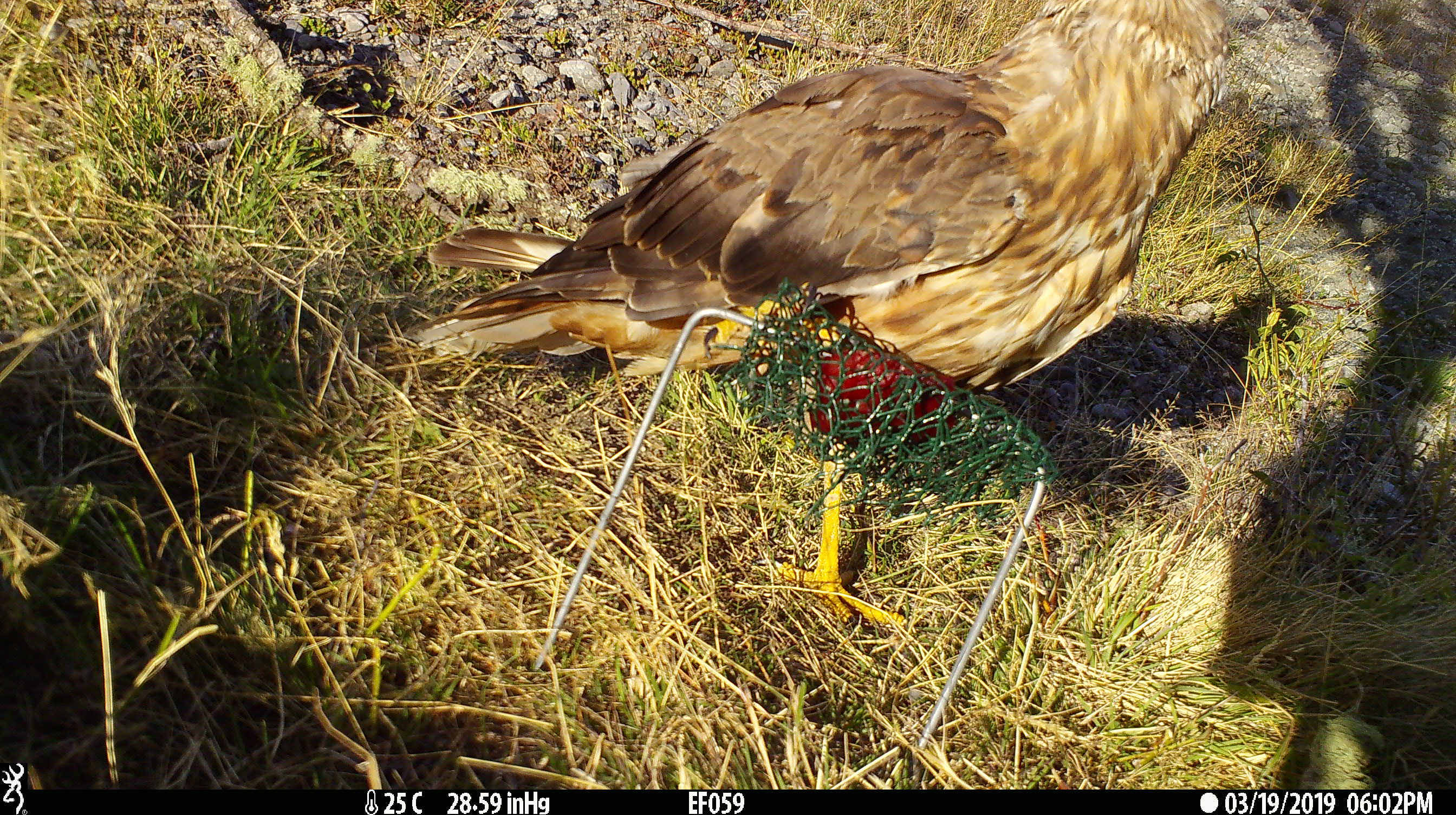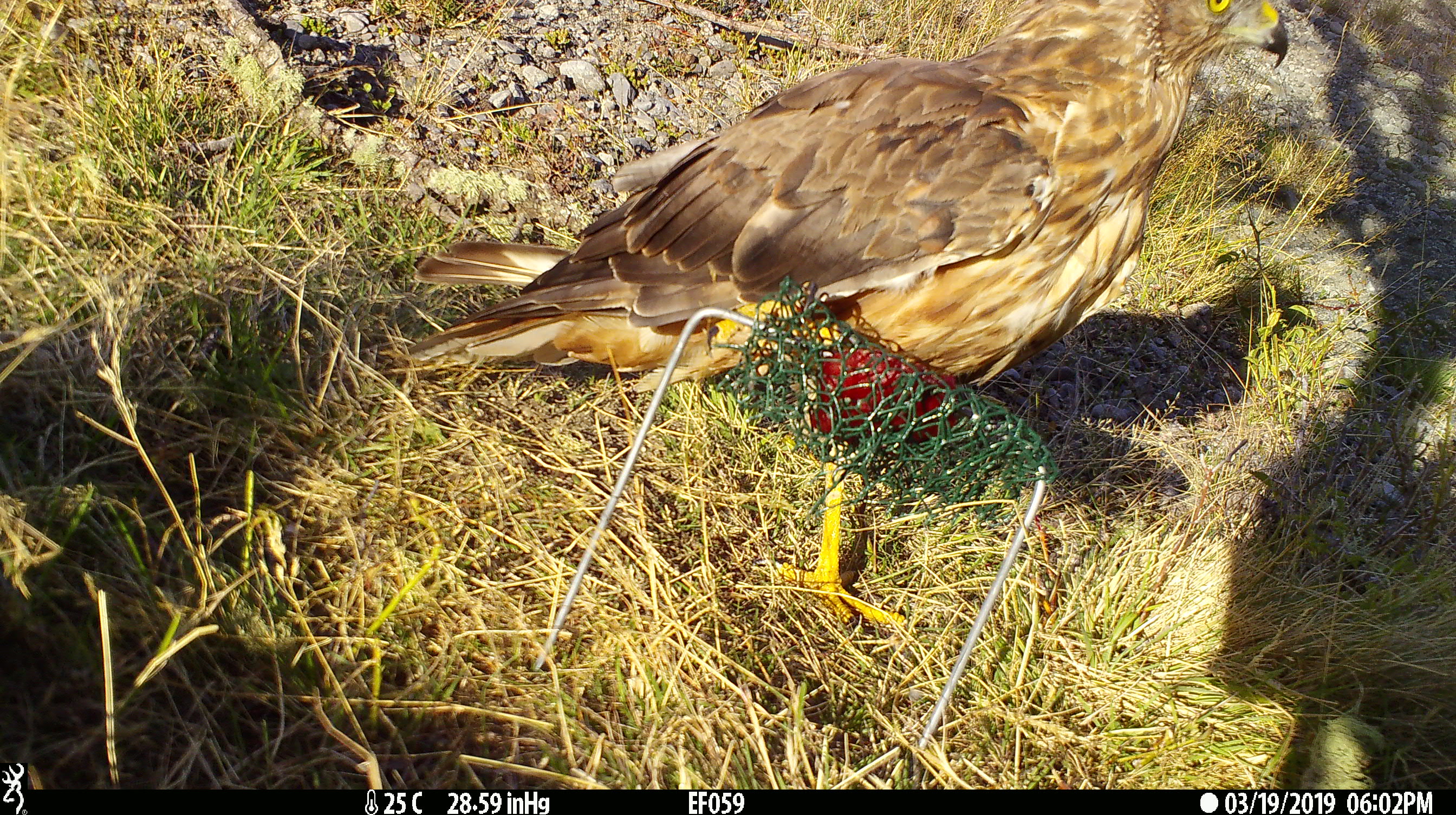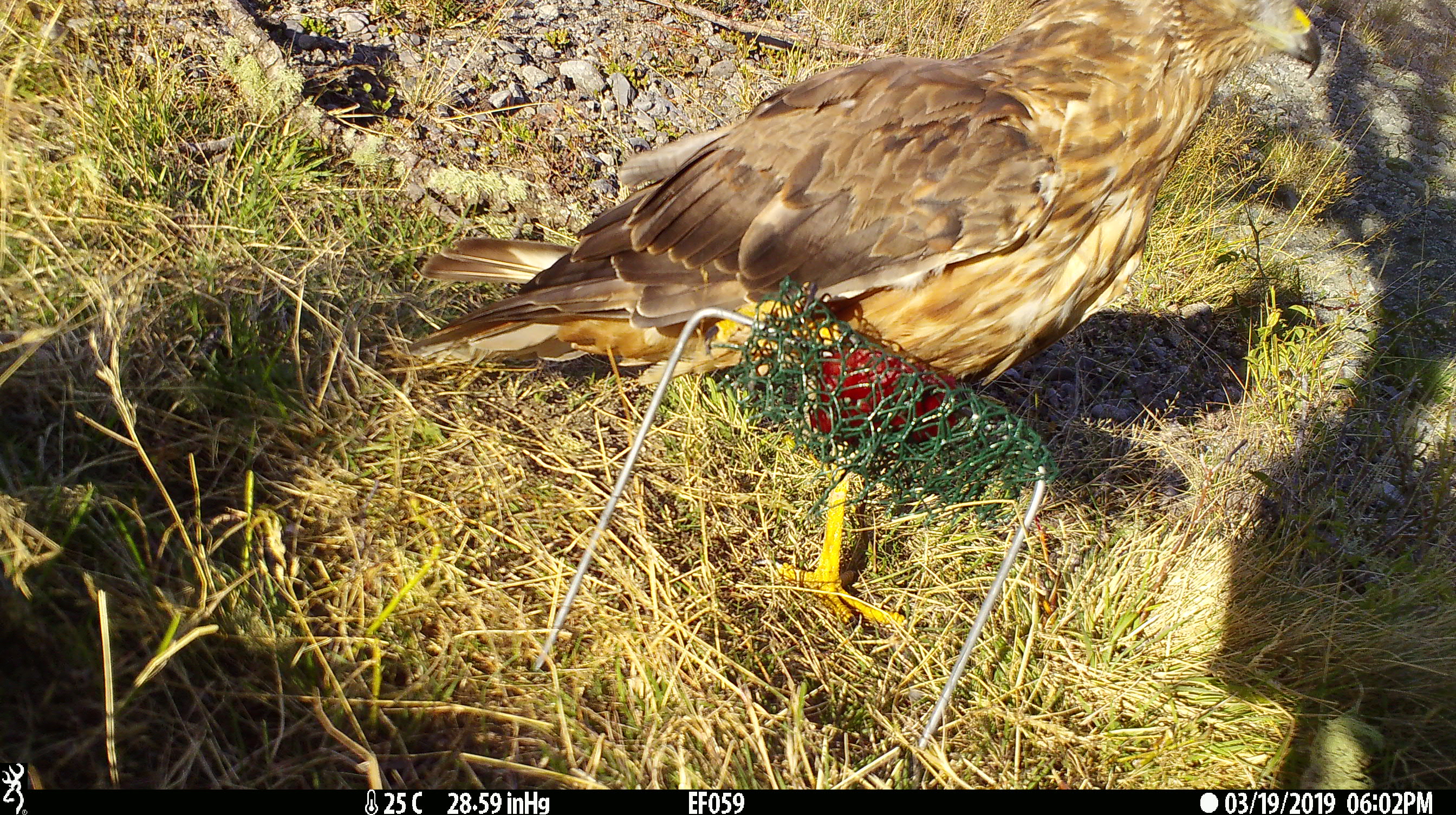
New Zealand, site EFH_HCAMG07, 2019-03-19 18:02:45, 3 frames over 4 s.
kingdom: Animalia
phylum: Chordata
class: Aves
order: Accipitriformes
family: Accipitridae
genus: Circus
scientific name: Circus approximans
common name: swamp harrier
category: harrier